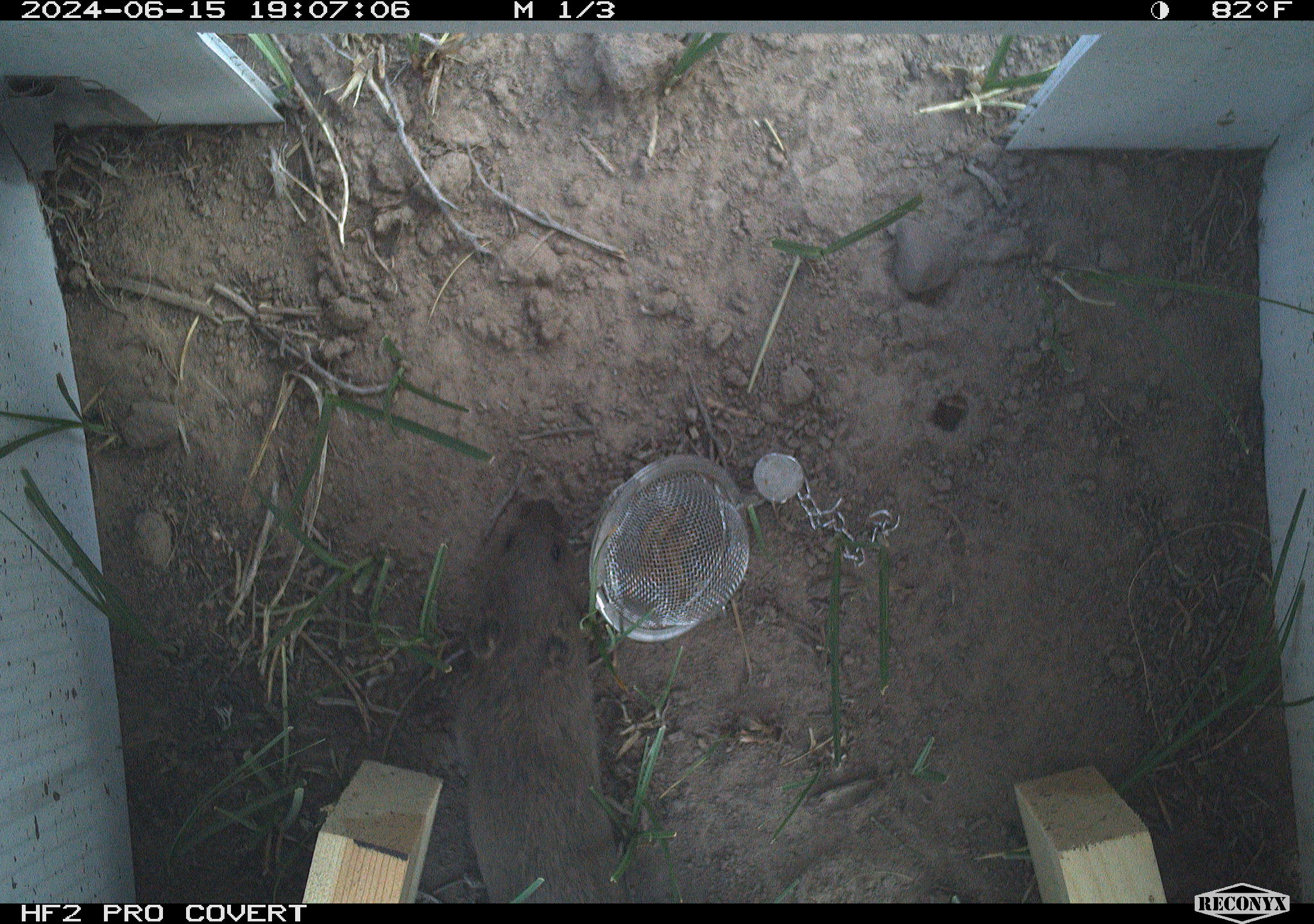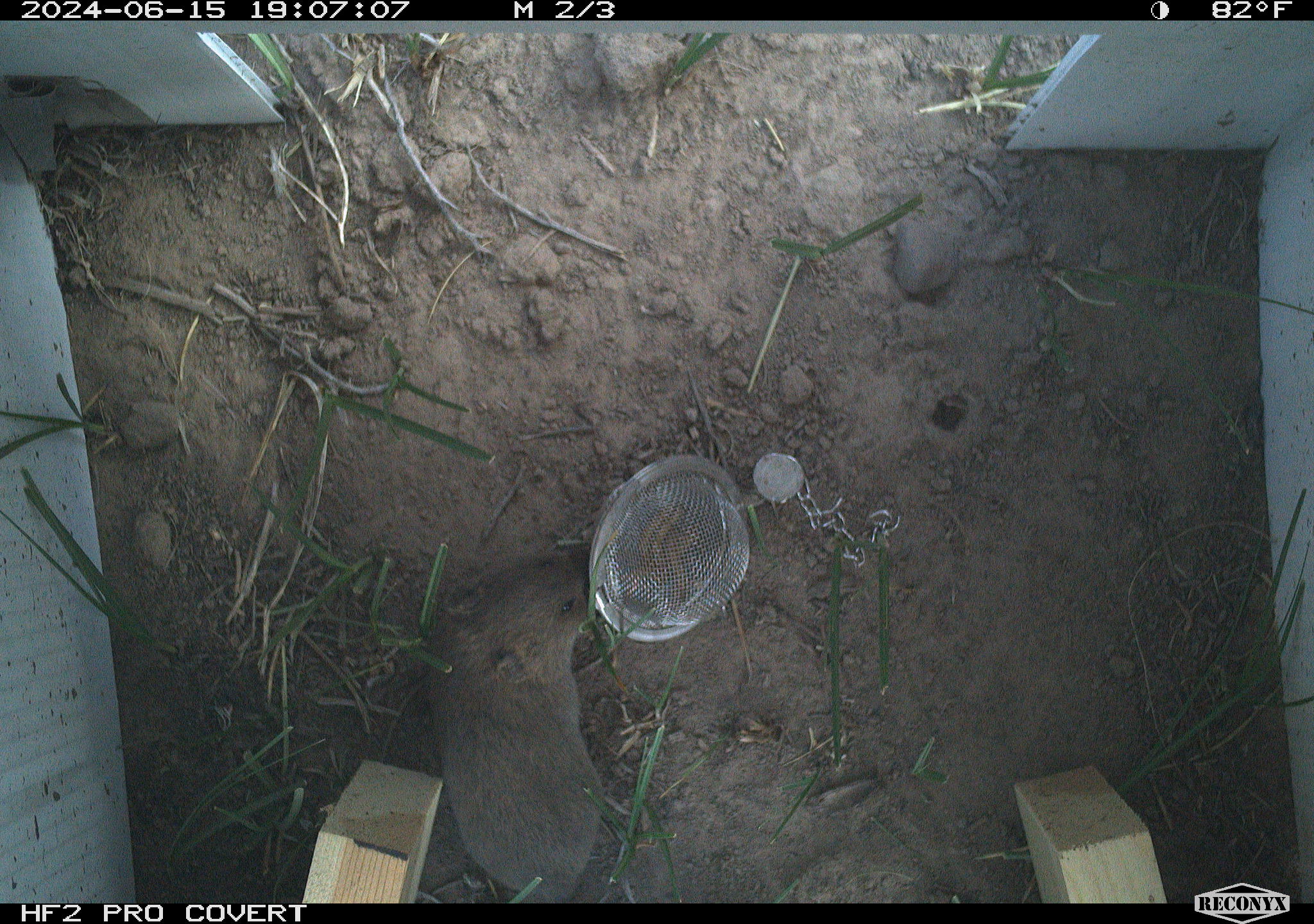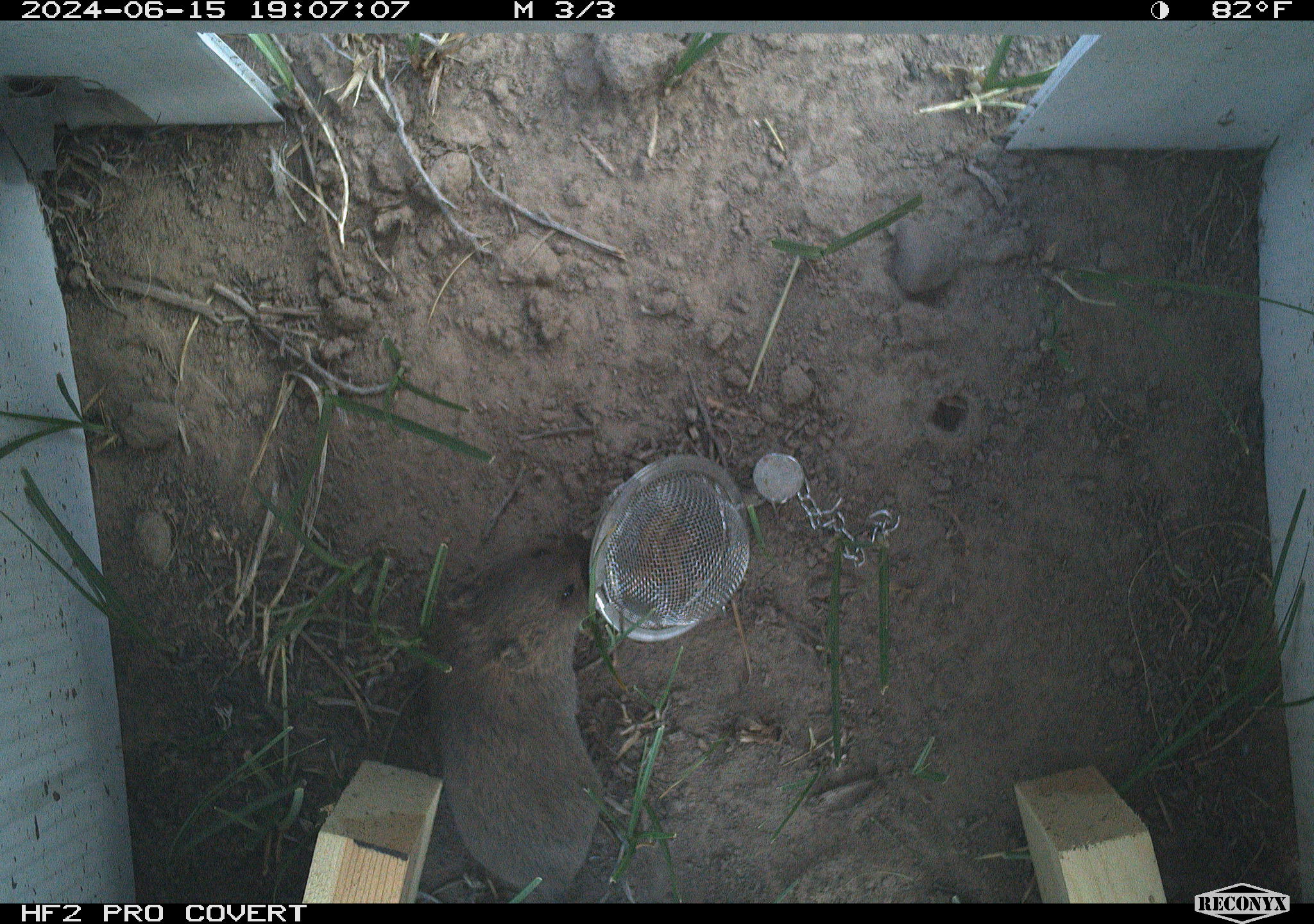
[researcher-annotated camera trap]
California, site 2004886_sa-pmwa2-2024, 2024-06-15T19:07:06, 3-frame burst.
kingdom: Animalia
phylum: Chordata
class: Mammalia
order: Rodentia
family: Cricetidae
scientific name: Arvicolinae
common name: voles, lemmings, and muskrats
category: arvicolinae subfamily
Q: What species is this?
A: Arvicolinae subfamily (voles, lemmings, and muskrats) (Arvicolinae).